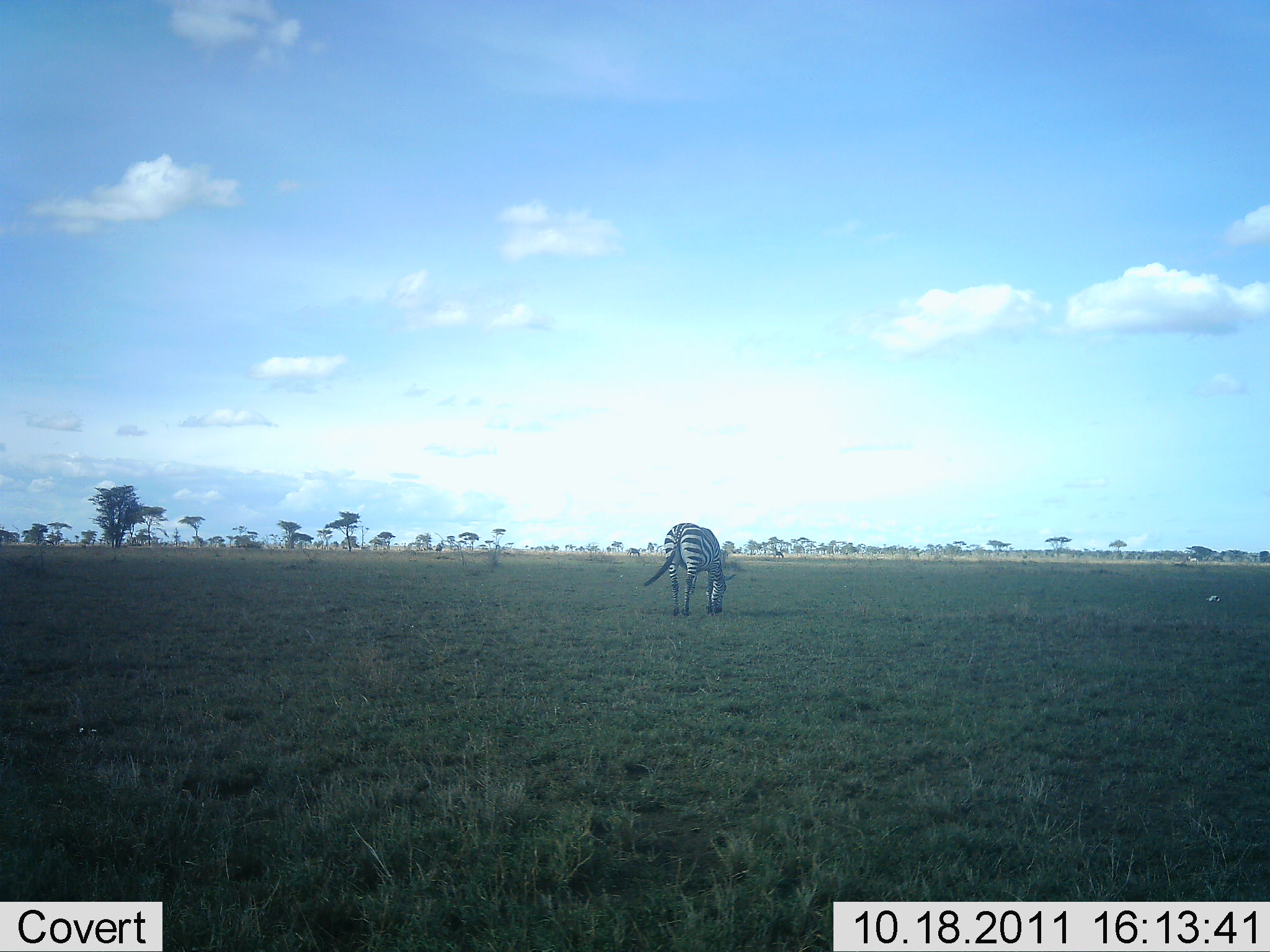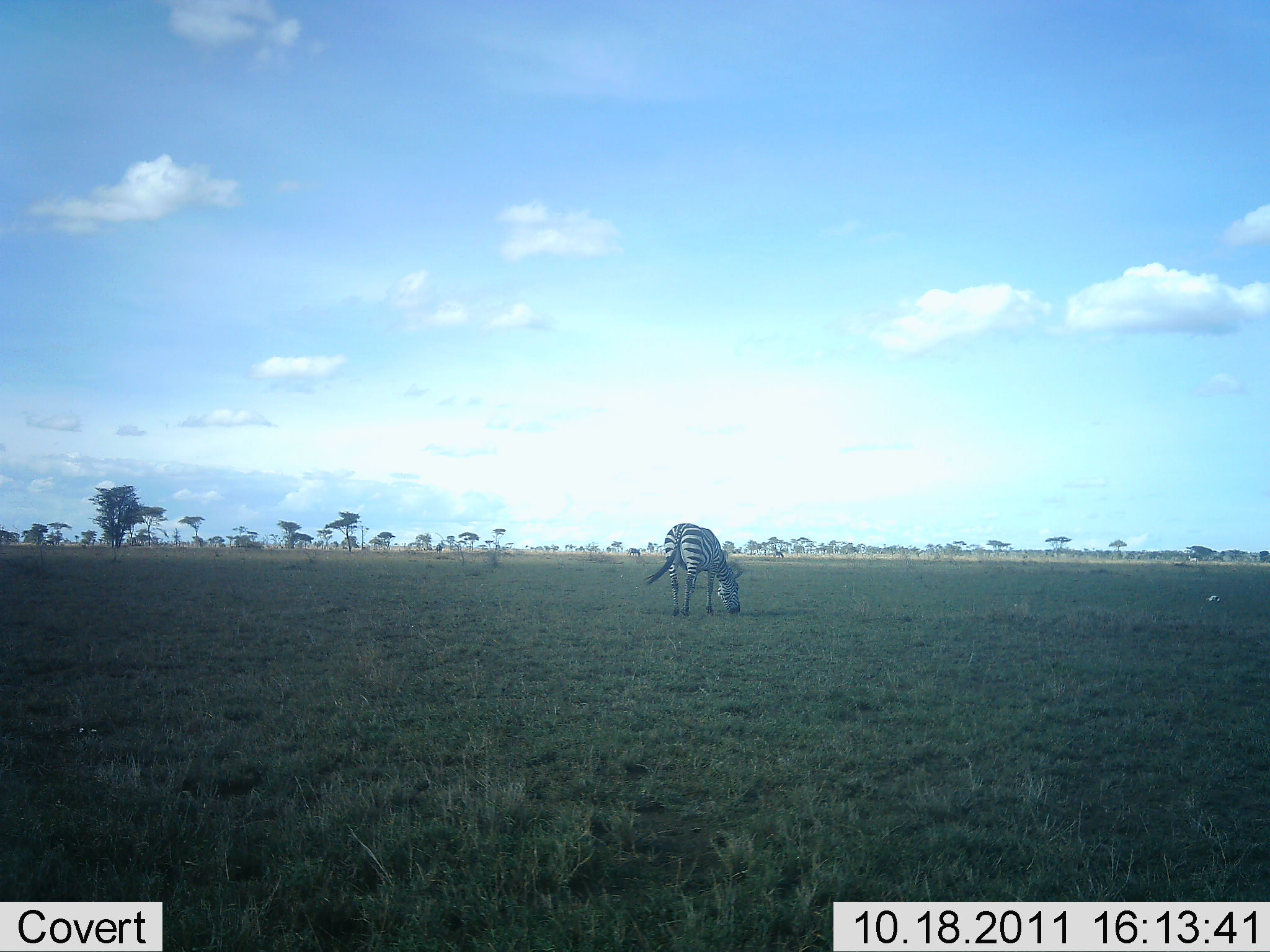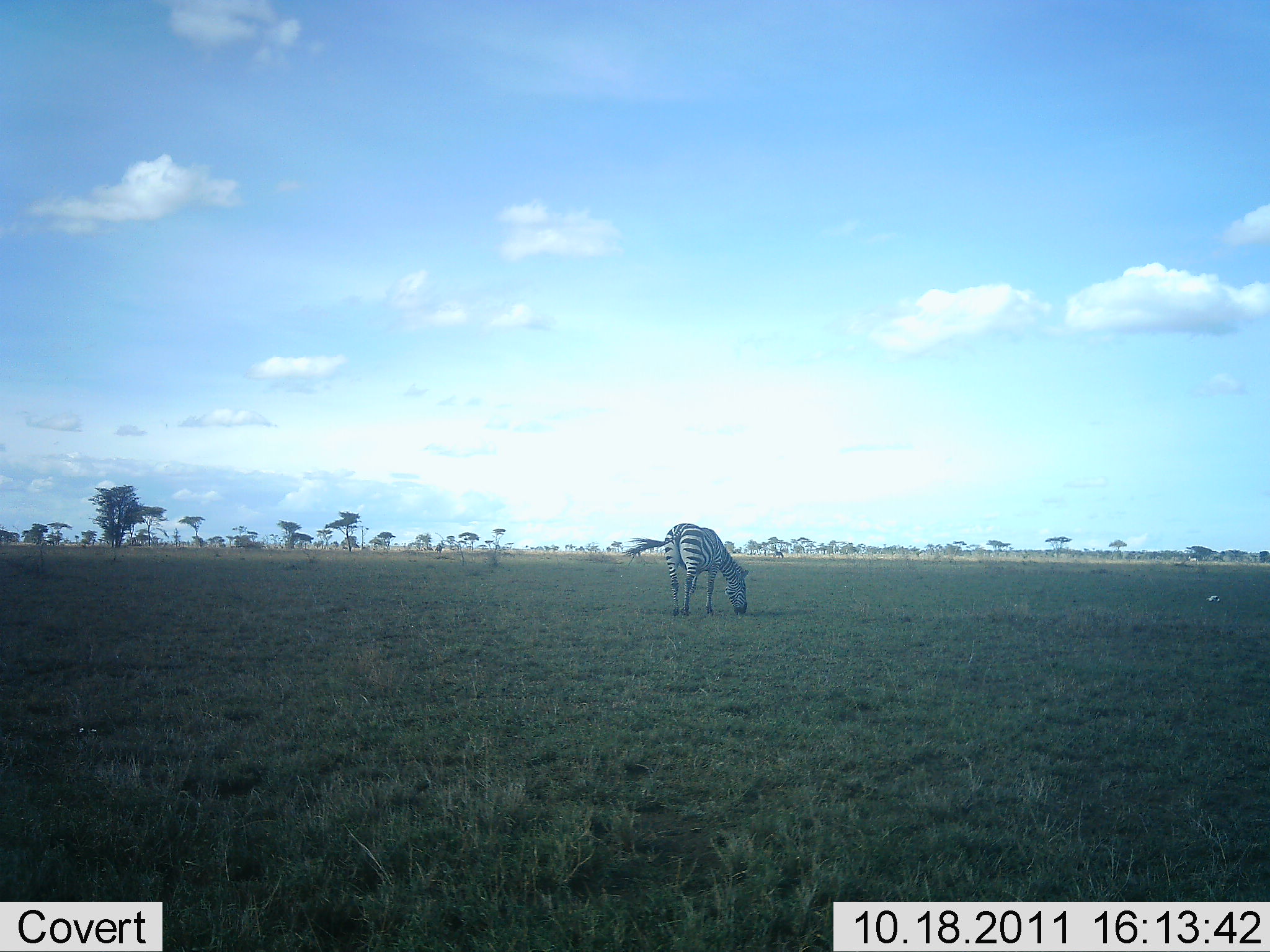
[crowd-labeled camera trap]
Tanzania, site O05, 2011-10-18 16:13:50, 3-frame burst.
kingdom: Animalia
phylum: Chordata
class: Mammalia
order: Perissodactyla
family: Equidae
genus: Equus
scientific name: Equus quagga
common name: plains zebra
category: zebra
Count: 1.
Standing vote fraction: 14%.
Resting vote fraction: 0%.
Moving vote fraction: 0%.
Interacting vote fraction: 0%.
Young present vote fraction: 0%.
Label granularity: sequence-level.